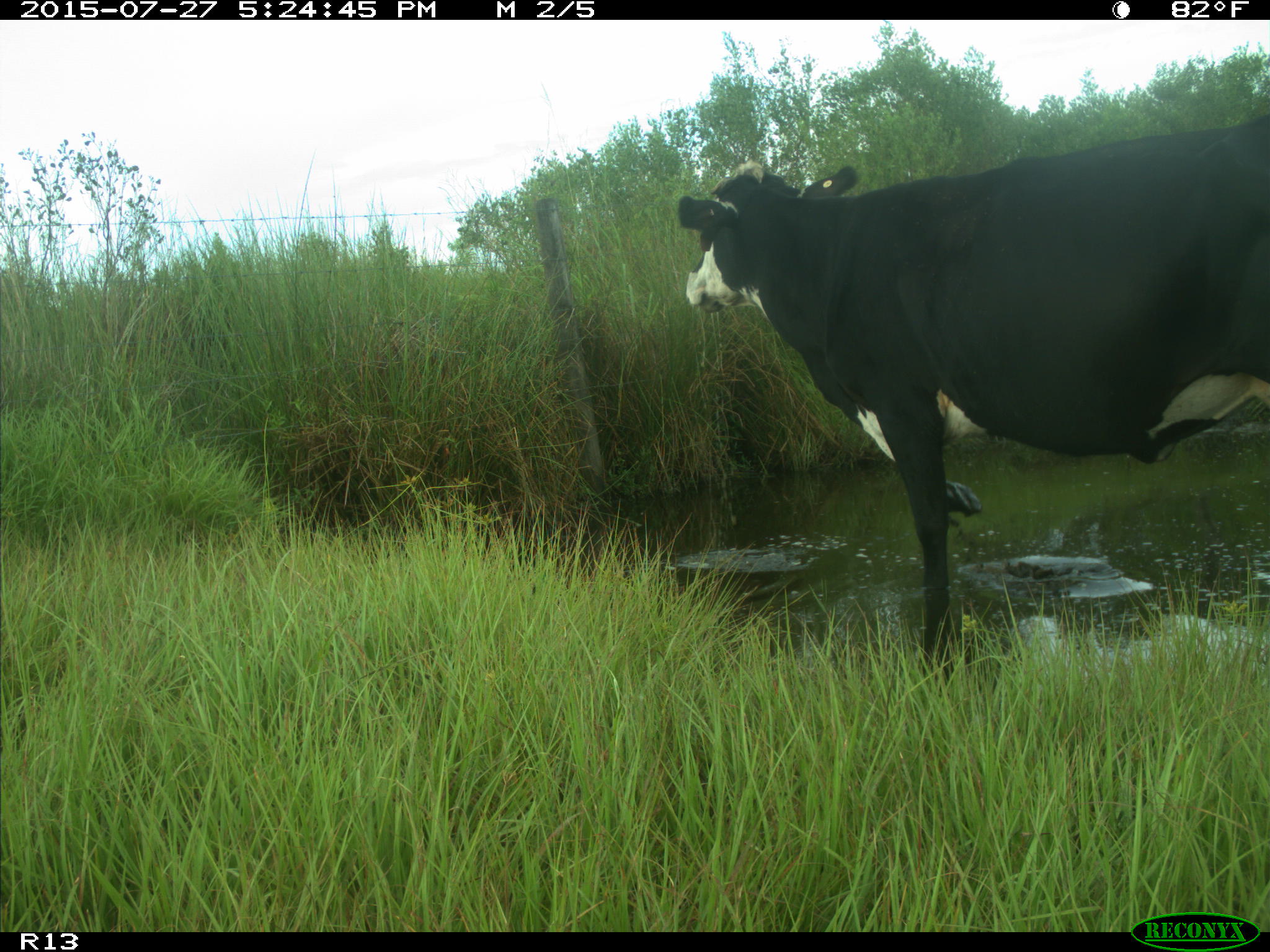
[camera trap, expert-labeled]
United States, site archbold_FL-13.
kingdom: Animalia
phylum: Chordata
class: Mammalia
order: Artiodactyla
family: Bovidae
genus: Bos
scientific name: Bos taurus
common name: domestic cow